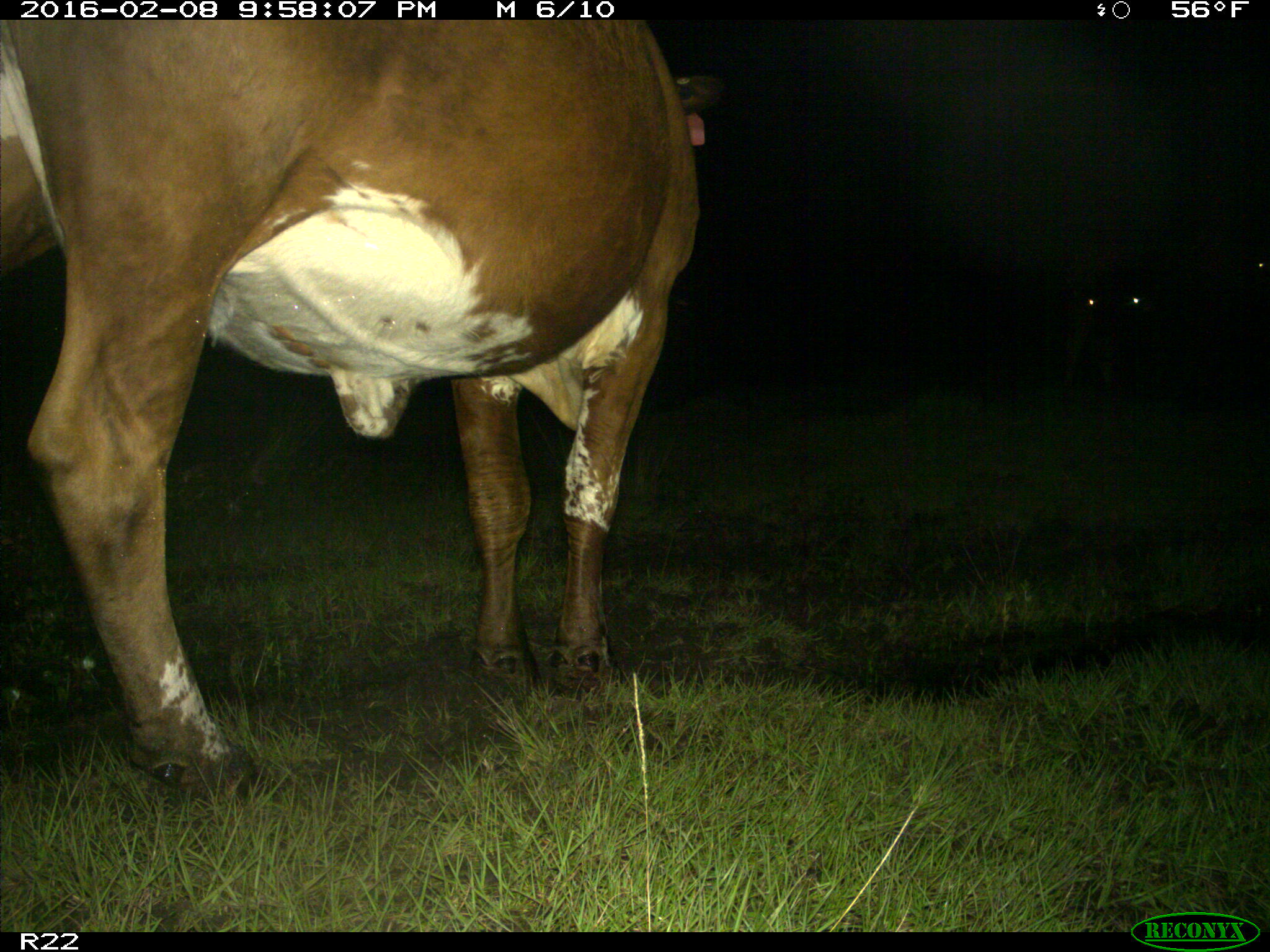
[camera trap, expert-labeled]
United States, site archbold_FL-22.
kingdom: Animalia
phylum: Chordata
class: Mammalia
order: Artiodactyla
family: Bovidae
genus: Bos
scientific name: Bos taurus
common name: domestic cow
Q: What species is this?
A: Bos taurus (domestic cow).